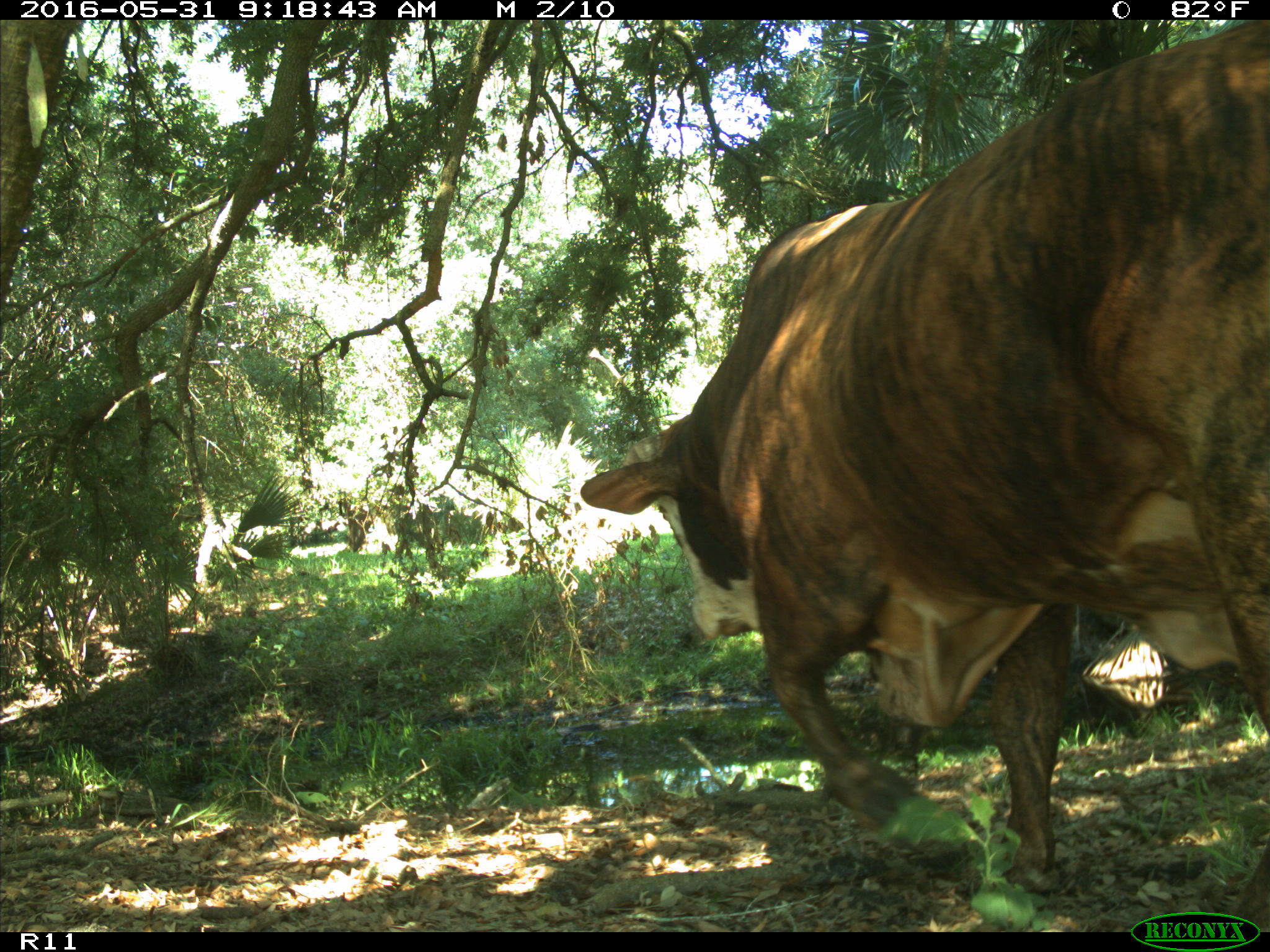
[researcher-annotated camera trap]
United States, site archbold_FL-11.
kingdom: Animalia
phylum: Chordata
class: Mammalia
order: Artiodactyla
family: Bovidae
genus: Bos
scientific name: Bos taurus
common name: domestic cow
Bos taurus (domestic cow).